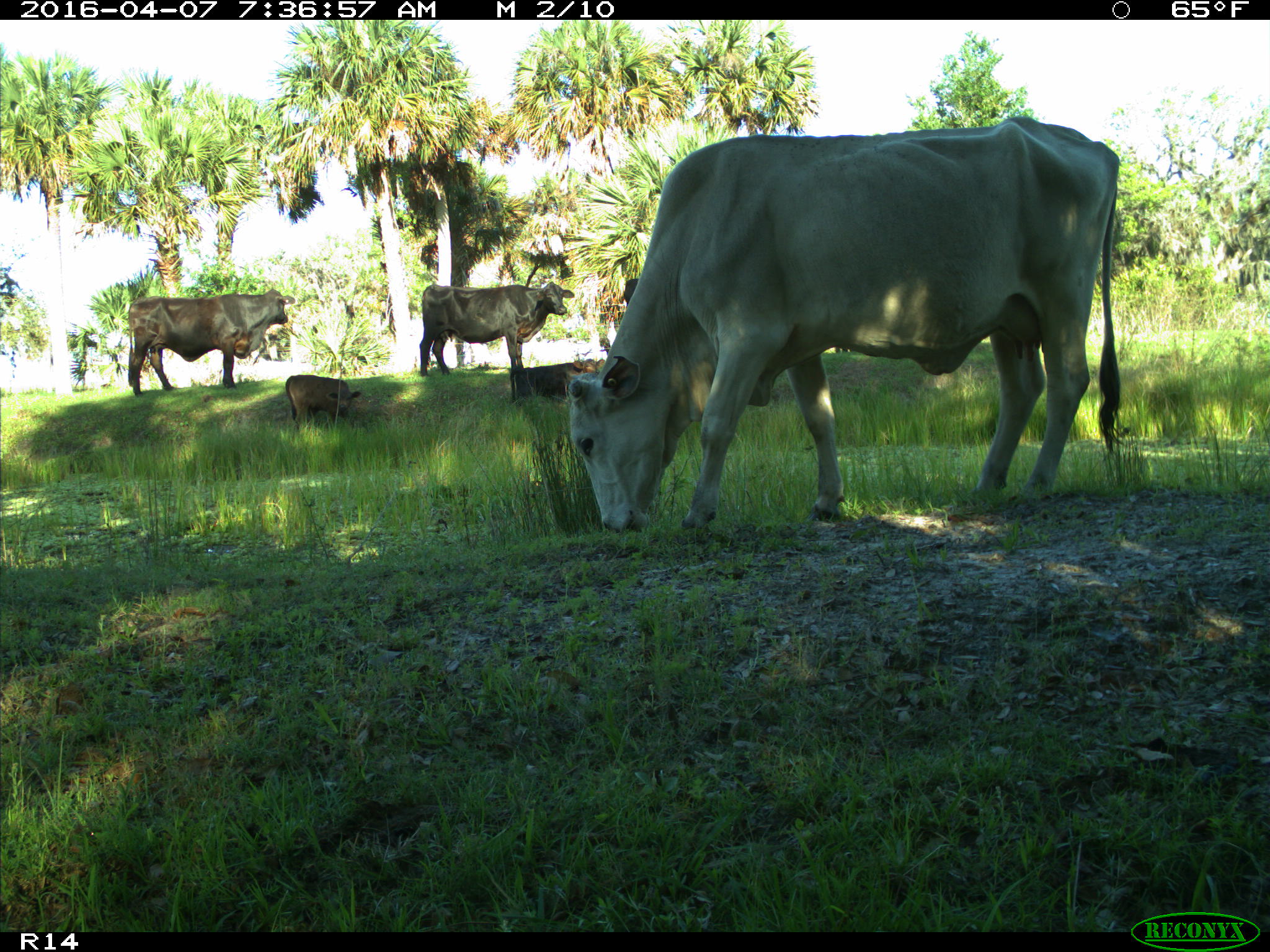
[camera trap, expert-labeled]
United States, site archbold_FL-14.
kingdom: Animalia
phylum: Chordata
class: Mammalia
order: Artiodactyla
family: Bovidae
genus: Bos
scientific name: Bos taurus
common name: domestic cow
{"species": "Bos taurus (domestic cow)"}